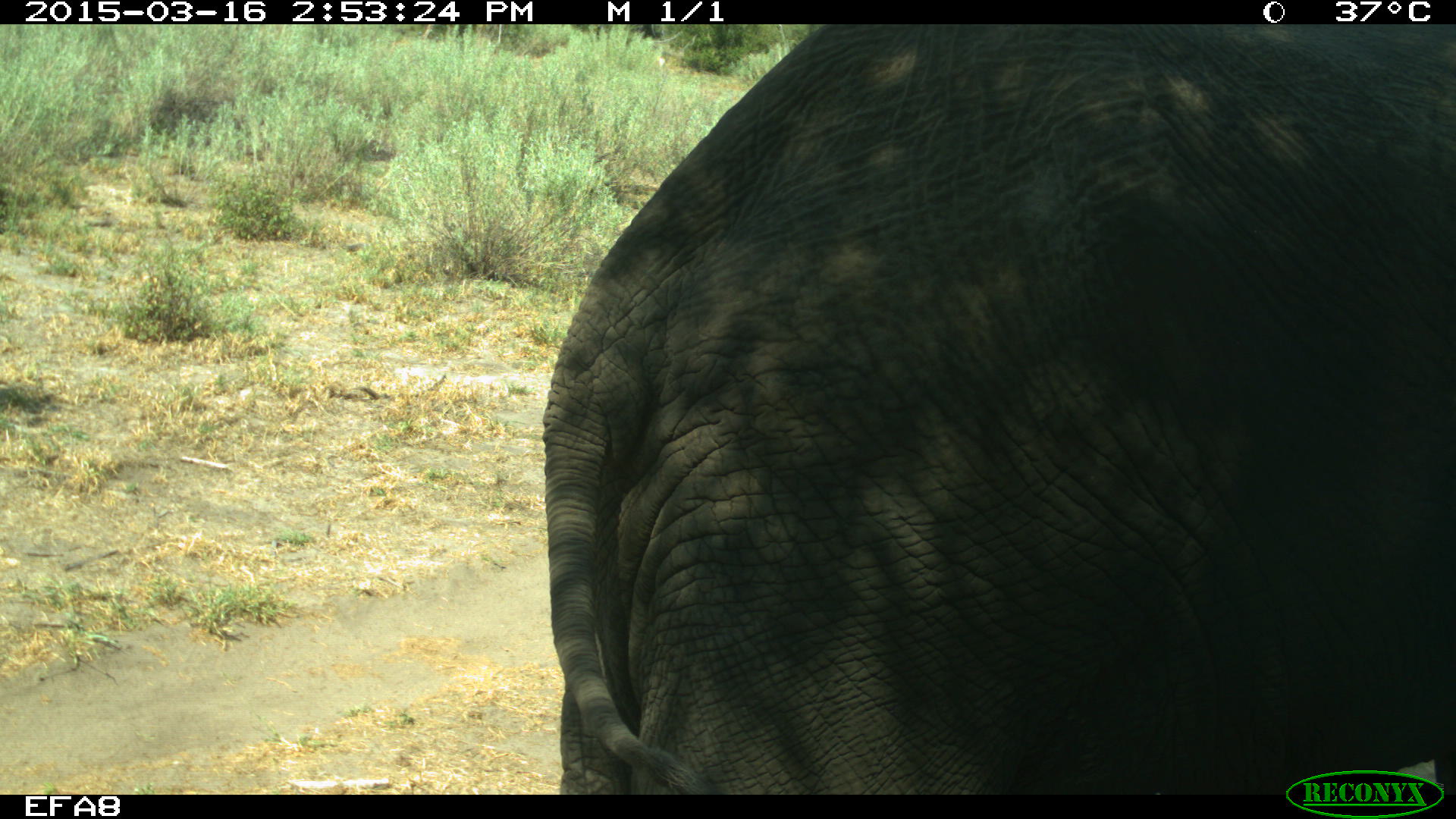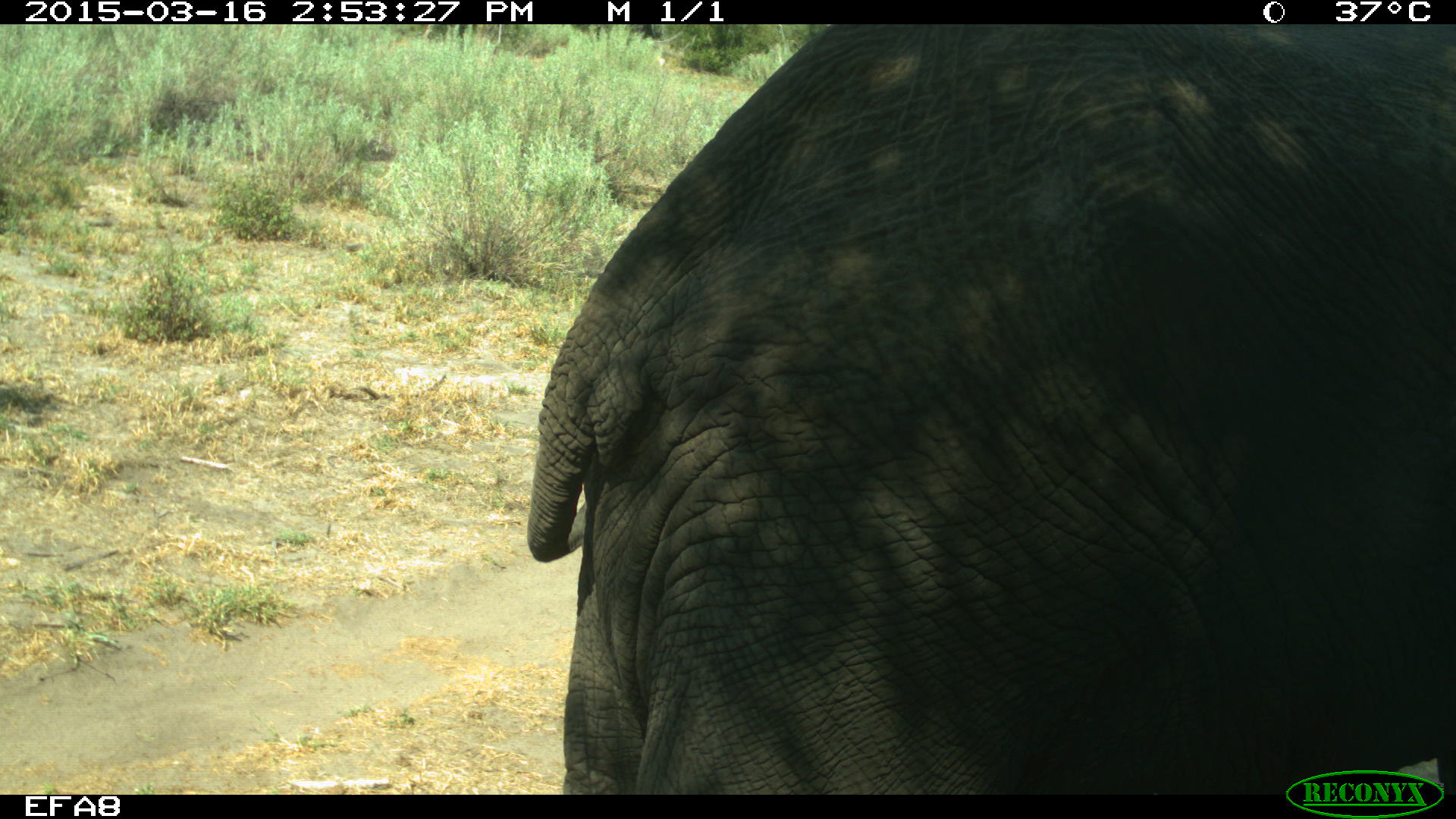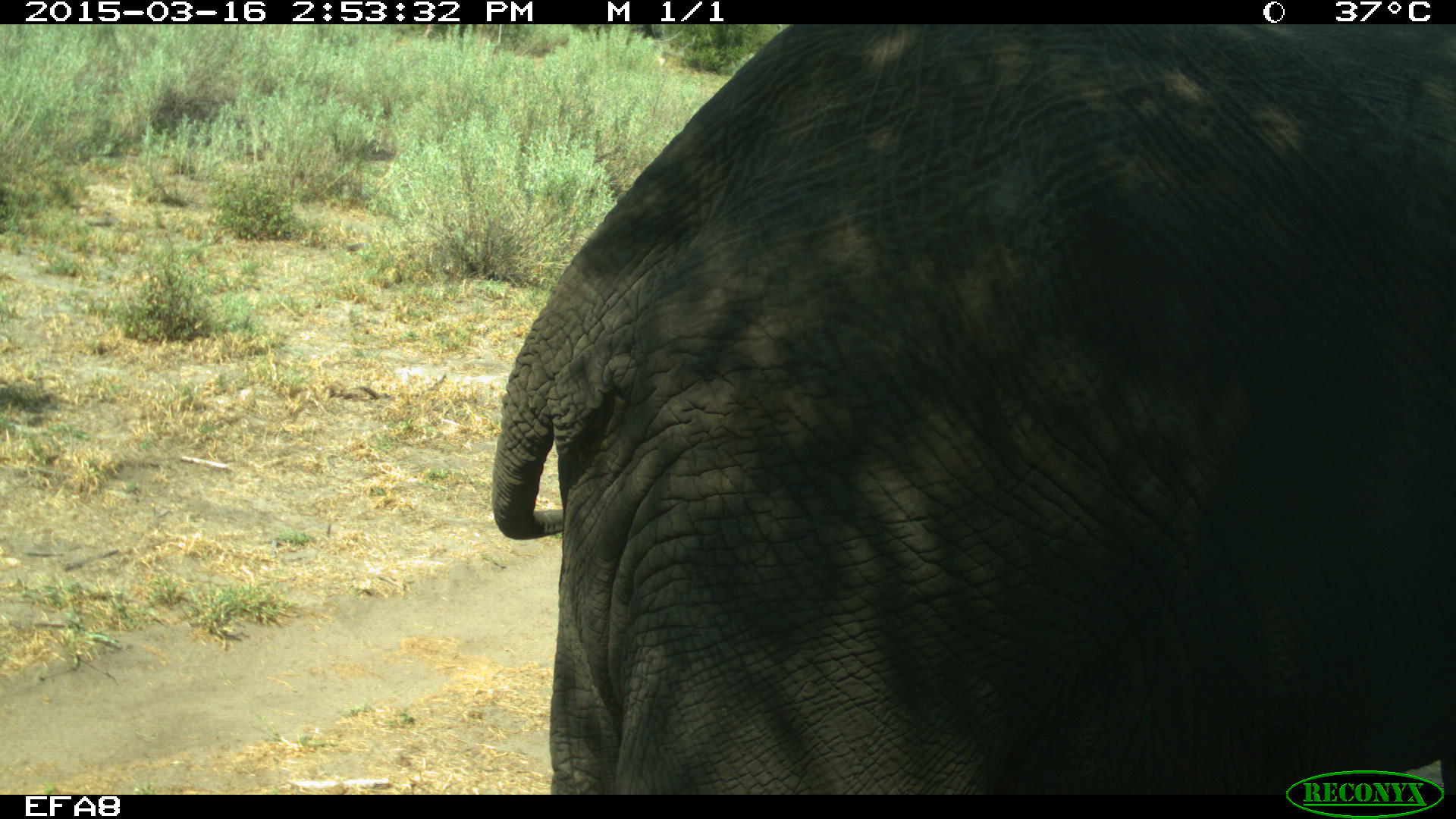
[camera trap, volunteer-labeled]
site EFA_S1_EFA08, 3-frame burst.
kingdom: Animalia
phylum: Chordata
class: Mammalia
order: Proboscidea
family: Elephantidae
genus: Loxodonta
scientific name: Loxodonta africana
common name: african bush elephant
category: elephant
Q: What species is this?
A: Elephant (african bush elephant) (Loxodonta africana).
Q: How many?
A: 1.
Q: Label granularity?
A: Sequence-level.